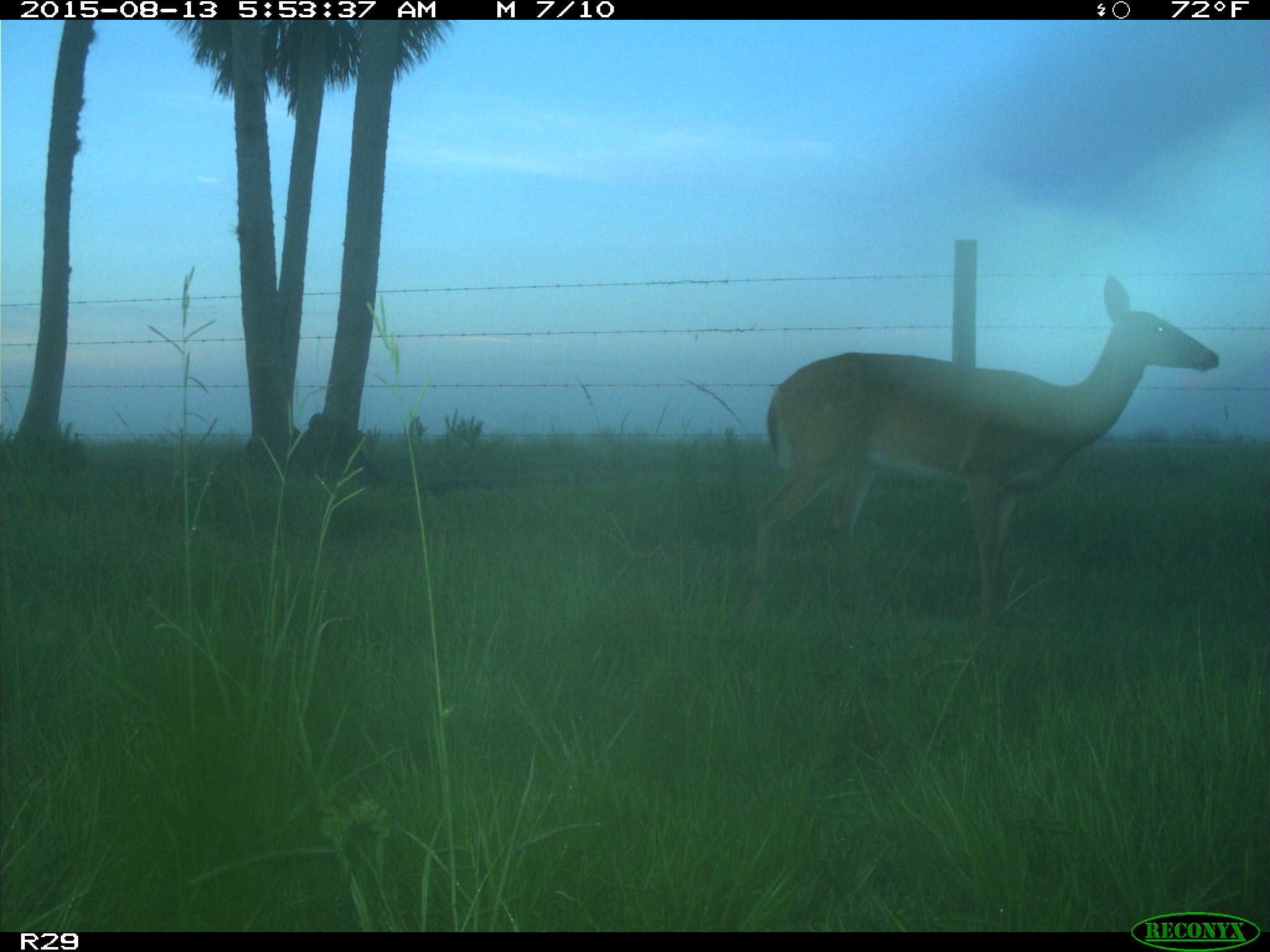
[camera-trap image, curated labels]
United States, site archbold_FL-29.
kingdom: Animalia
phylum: Chordata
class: Mammalia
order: Artiodactyla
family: Cervidae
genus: Odocoileus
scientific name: Odocoileus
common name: deer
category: unidentified deer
Unidentified deer (deer) (Odocoileus).